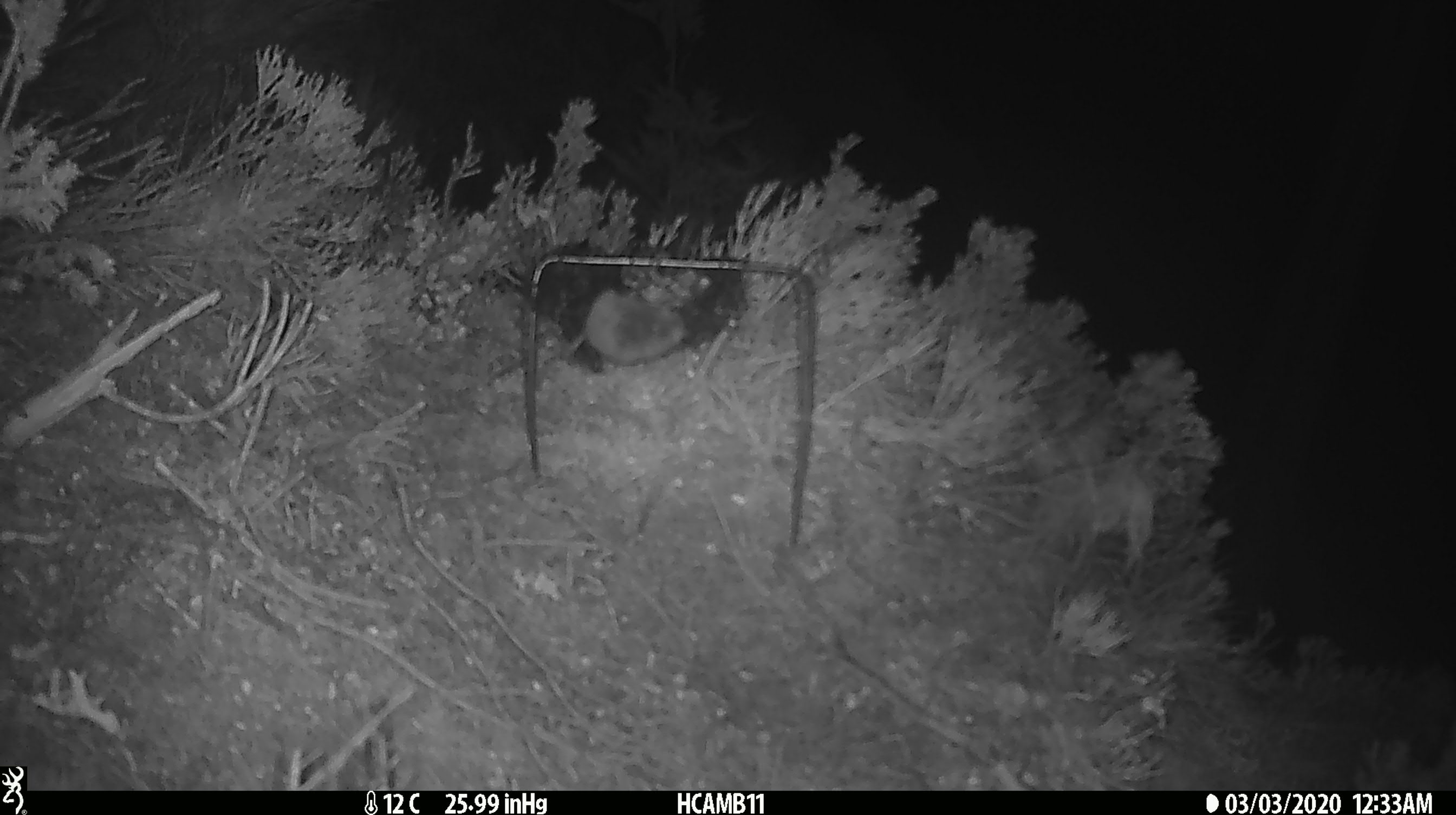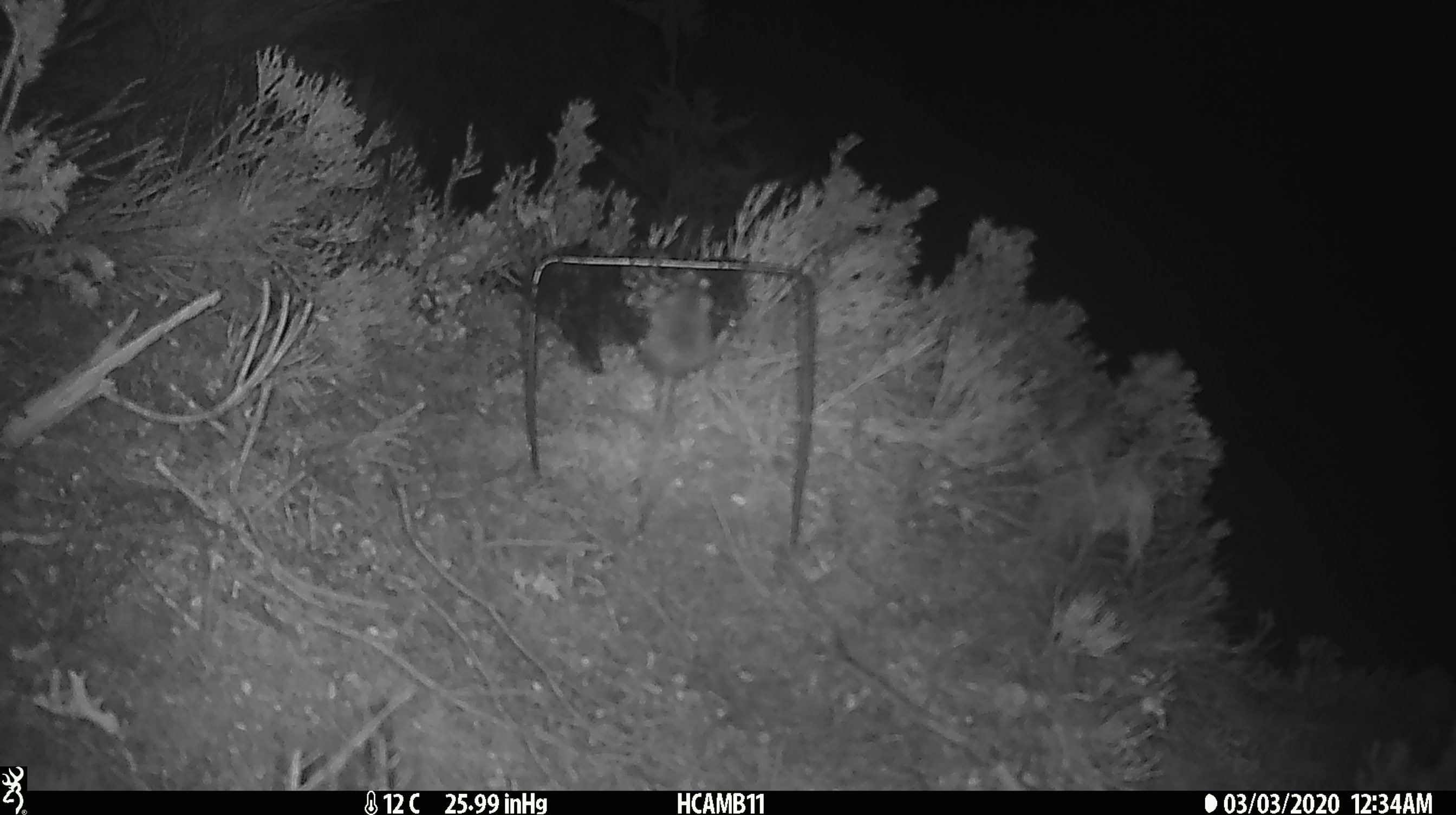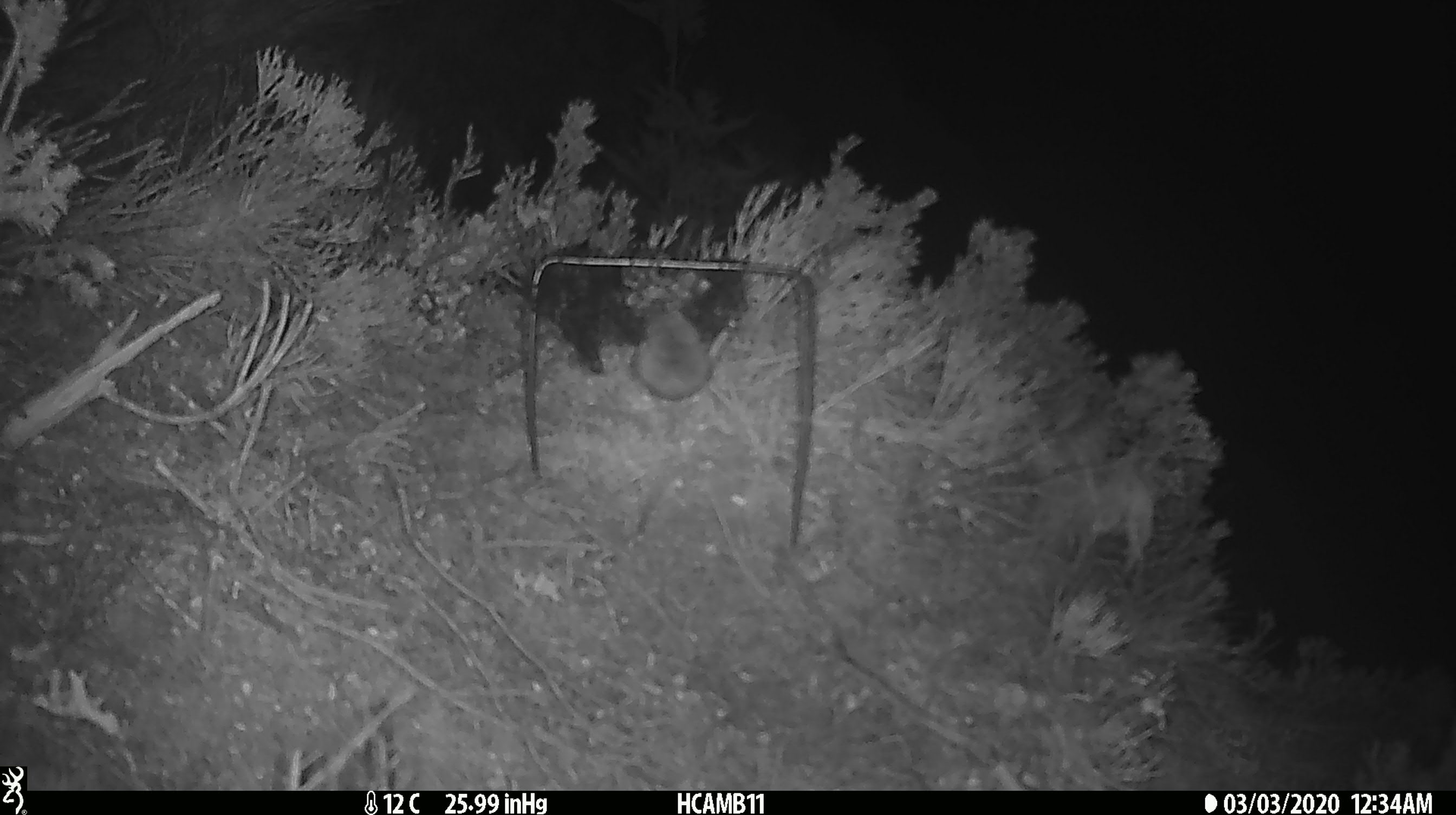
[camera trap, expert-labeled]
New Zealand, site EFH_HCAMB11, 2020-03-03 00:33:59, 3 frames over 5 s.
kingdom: Animalia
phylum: Chordata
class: Mammalia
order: Rodentia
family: Muridae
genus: Mus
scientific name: Mus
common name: mouse